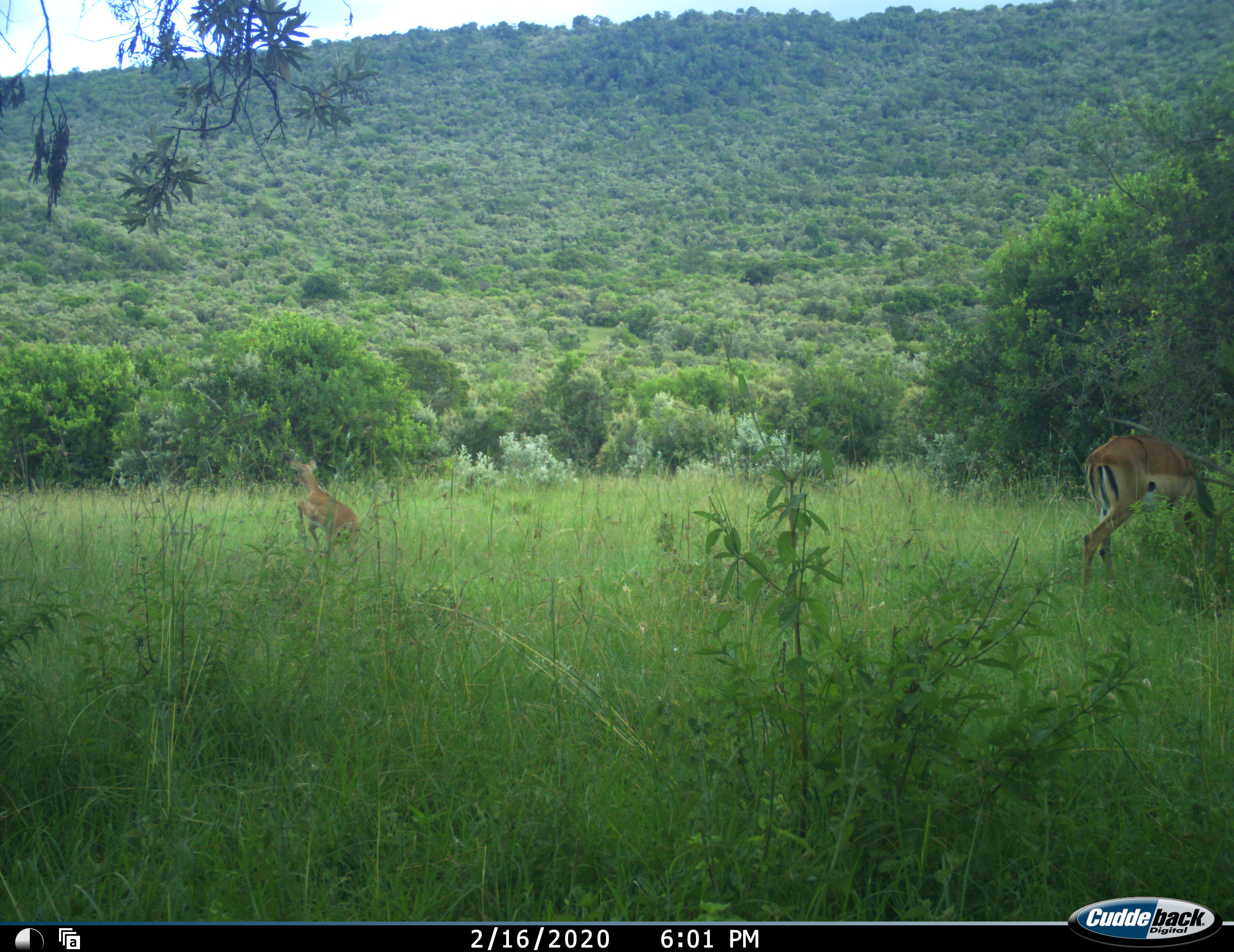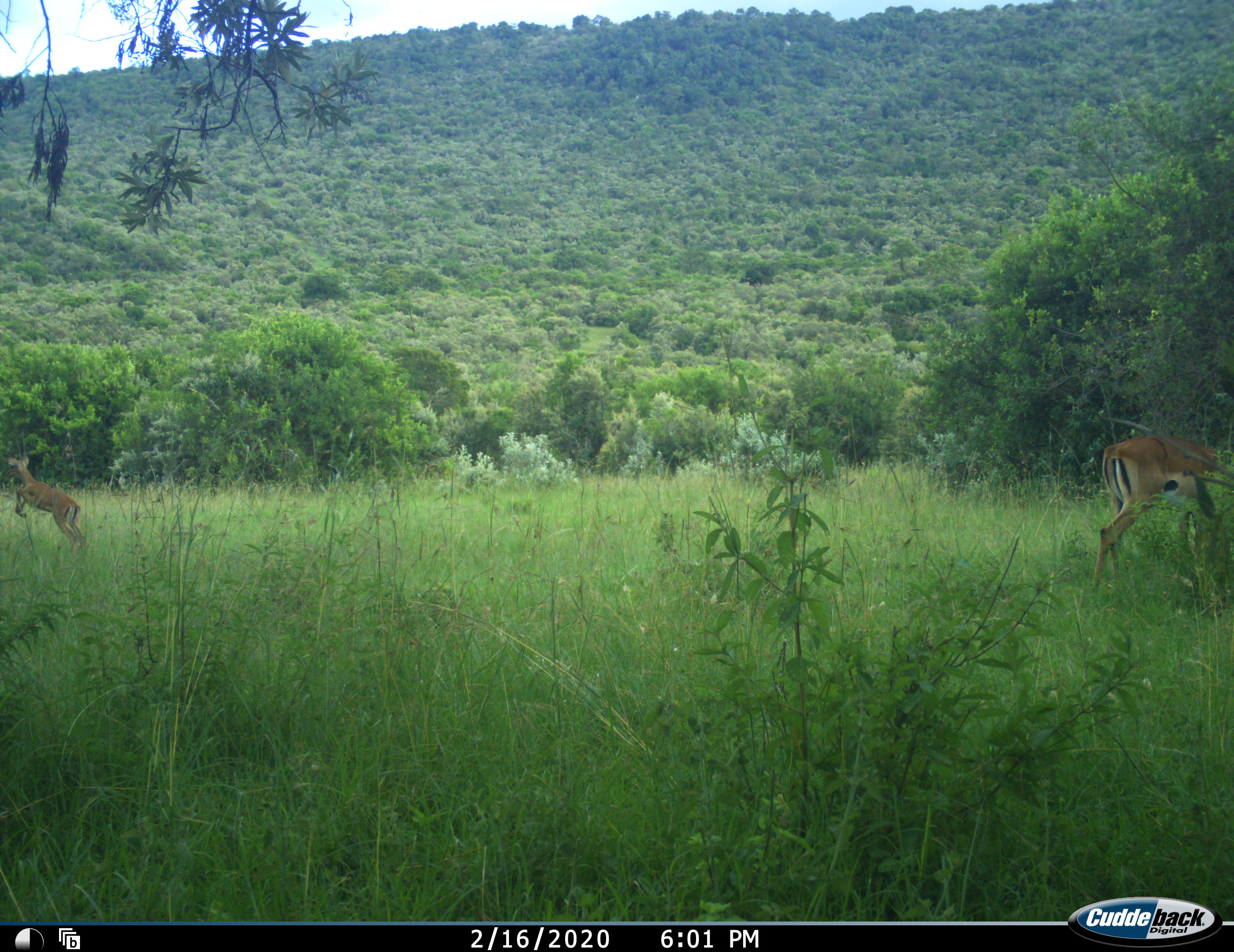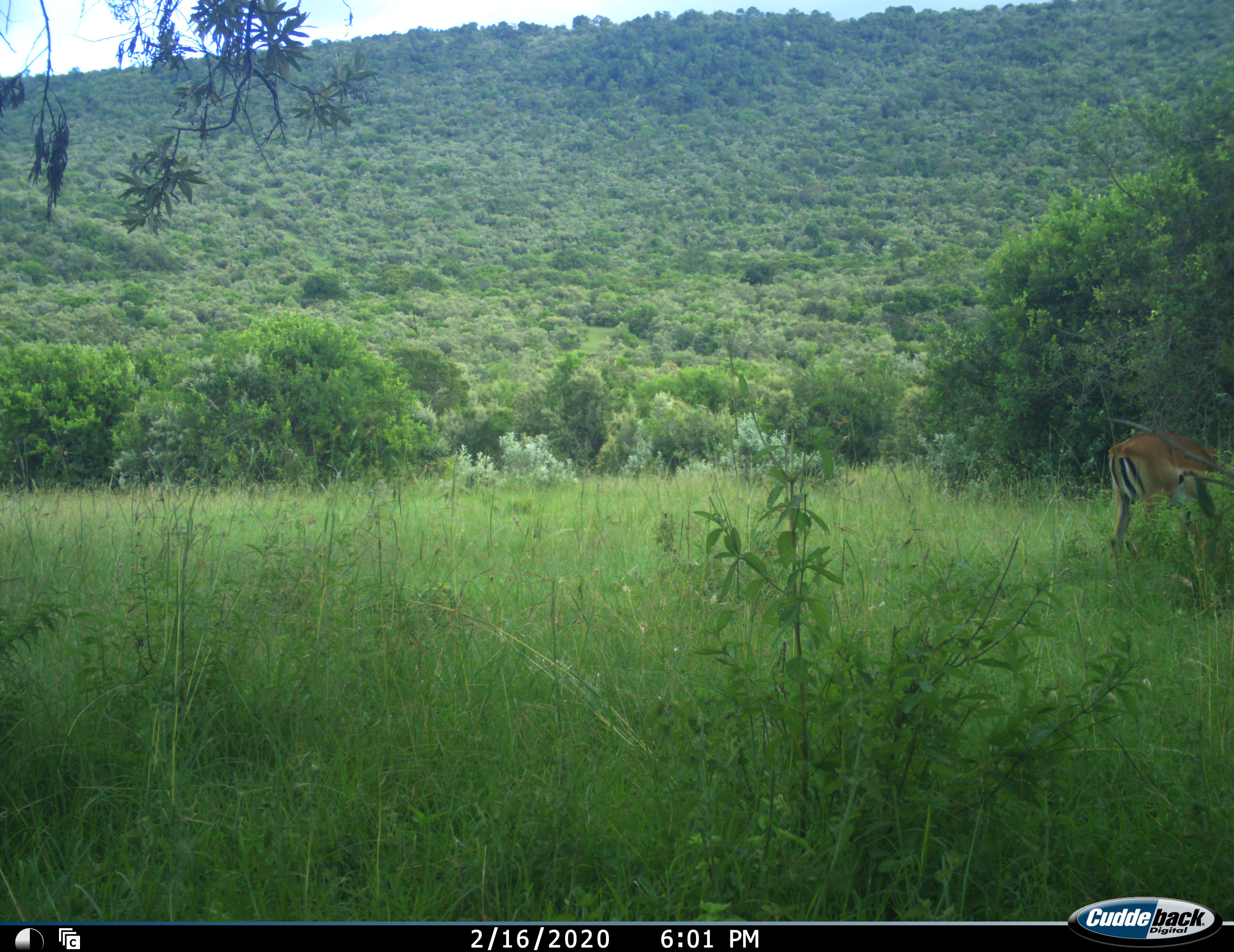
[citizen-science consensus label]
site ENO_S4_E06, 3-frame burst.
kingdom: Animalia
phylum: Chordata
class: Mammalia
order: Artiodactyla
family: Bovidae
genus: Aepyceros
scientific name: Aepyceros melampus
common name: impala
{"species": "impala (Aepyceros melampus)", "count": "2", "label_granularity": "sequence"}